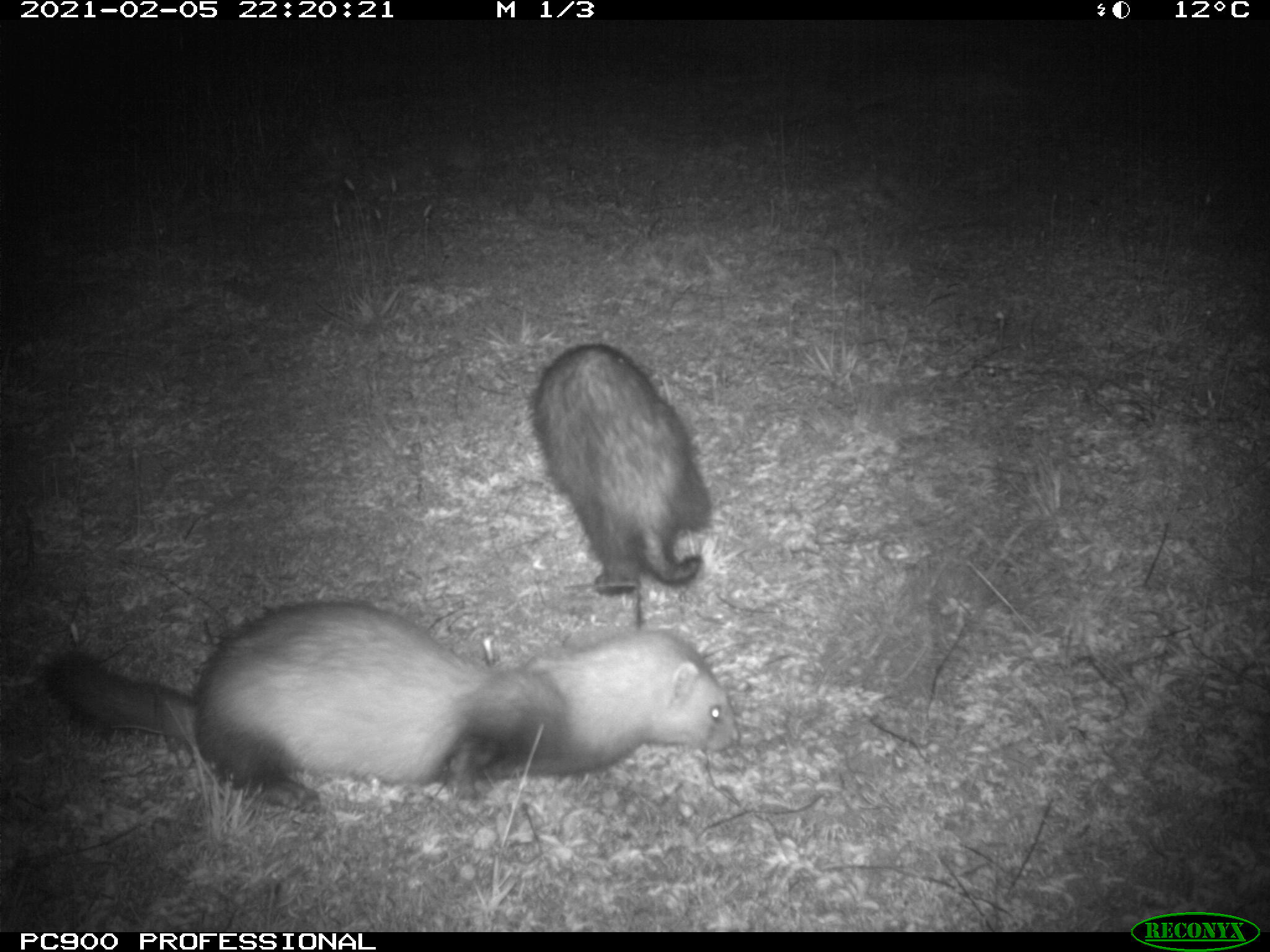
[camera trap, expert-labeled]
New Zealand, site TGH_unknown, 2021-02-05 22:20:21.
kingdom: Animalia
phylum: Chordata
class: Mammalia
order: Carnivora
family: Mustelidae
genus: Mustela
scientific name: Mustela furo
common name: ferret